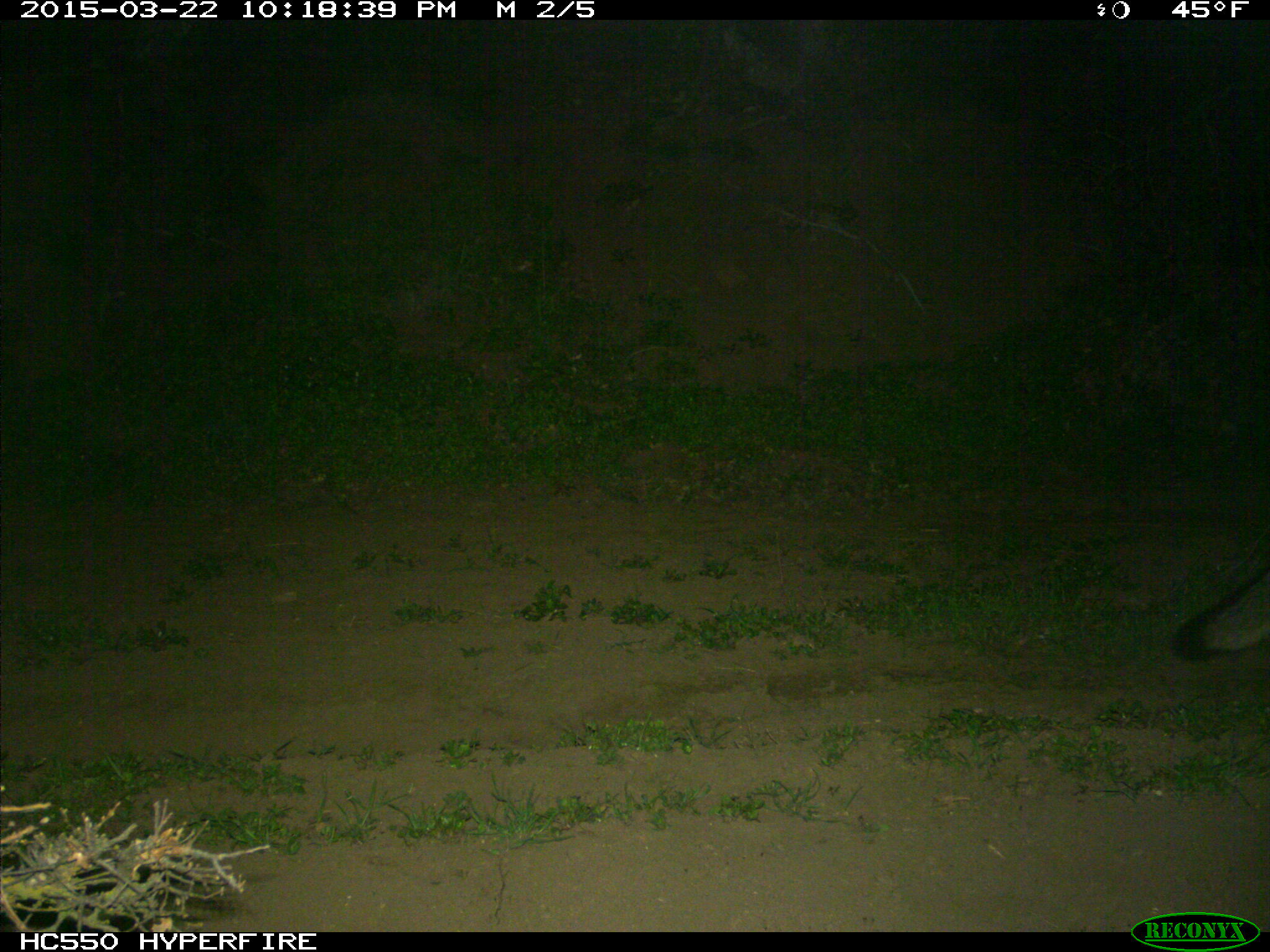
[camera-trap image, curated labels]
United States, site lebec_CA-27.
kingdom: Animalia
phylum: Chordata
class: Mammalia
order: Carnivora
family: Canidae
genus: Urocyon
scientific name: Urocyon cinereoargenteus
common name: gray fox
Urocyon cinereoargenteus (gray fox).